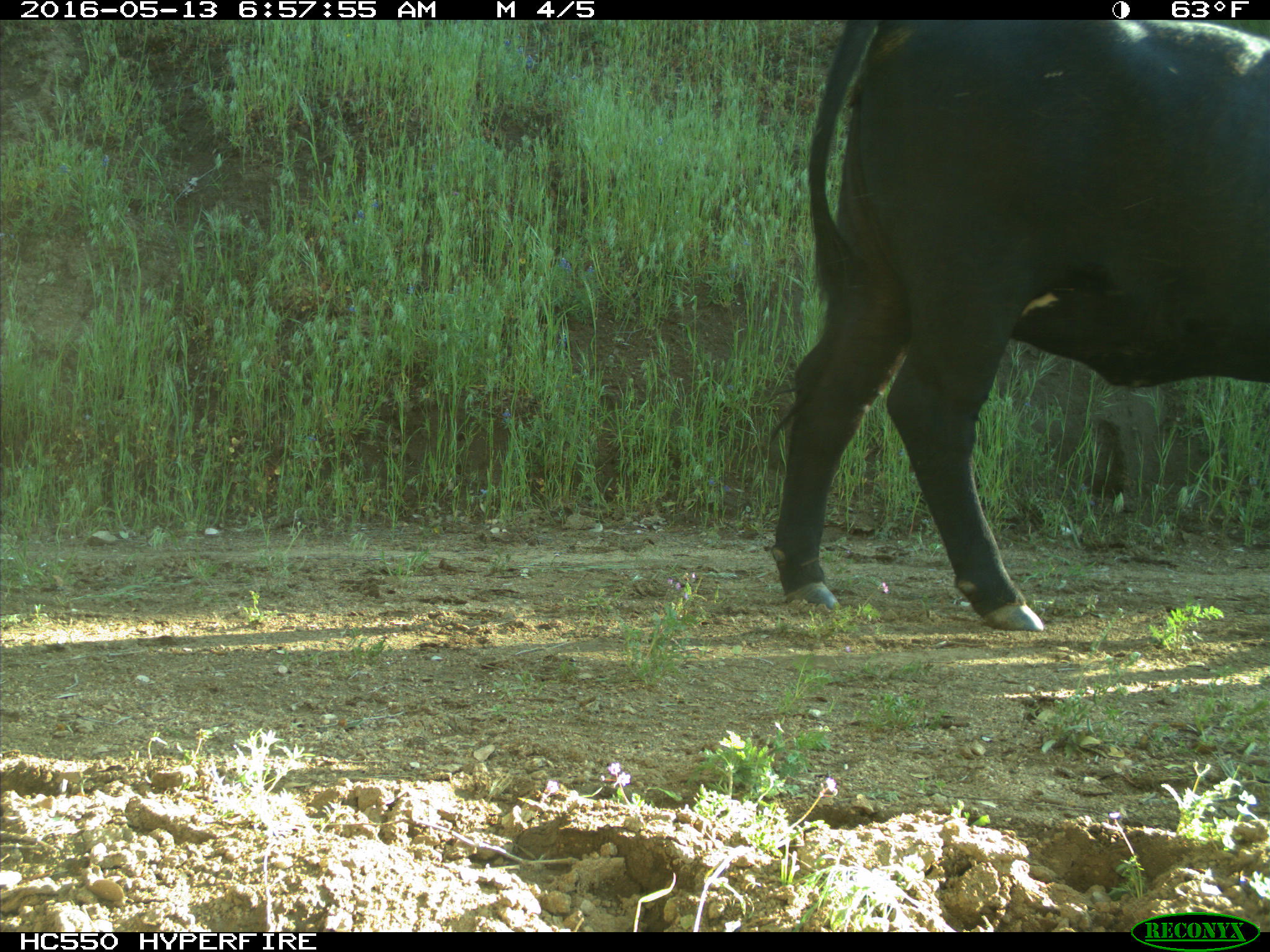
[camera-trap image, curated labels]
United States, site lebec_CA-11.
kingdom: Animalia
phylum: Chordata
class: Mammalia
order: Artiodactyla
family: Bovidae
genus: Bos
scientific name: Bos taurus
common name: domestic cow